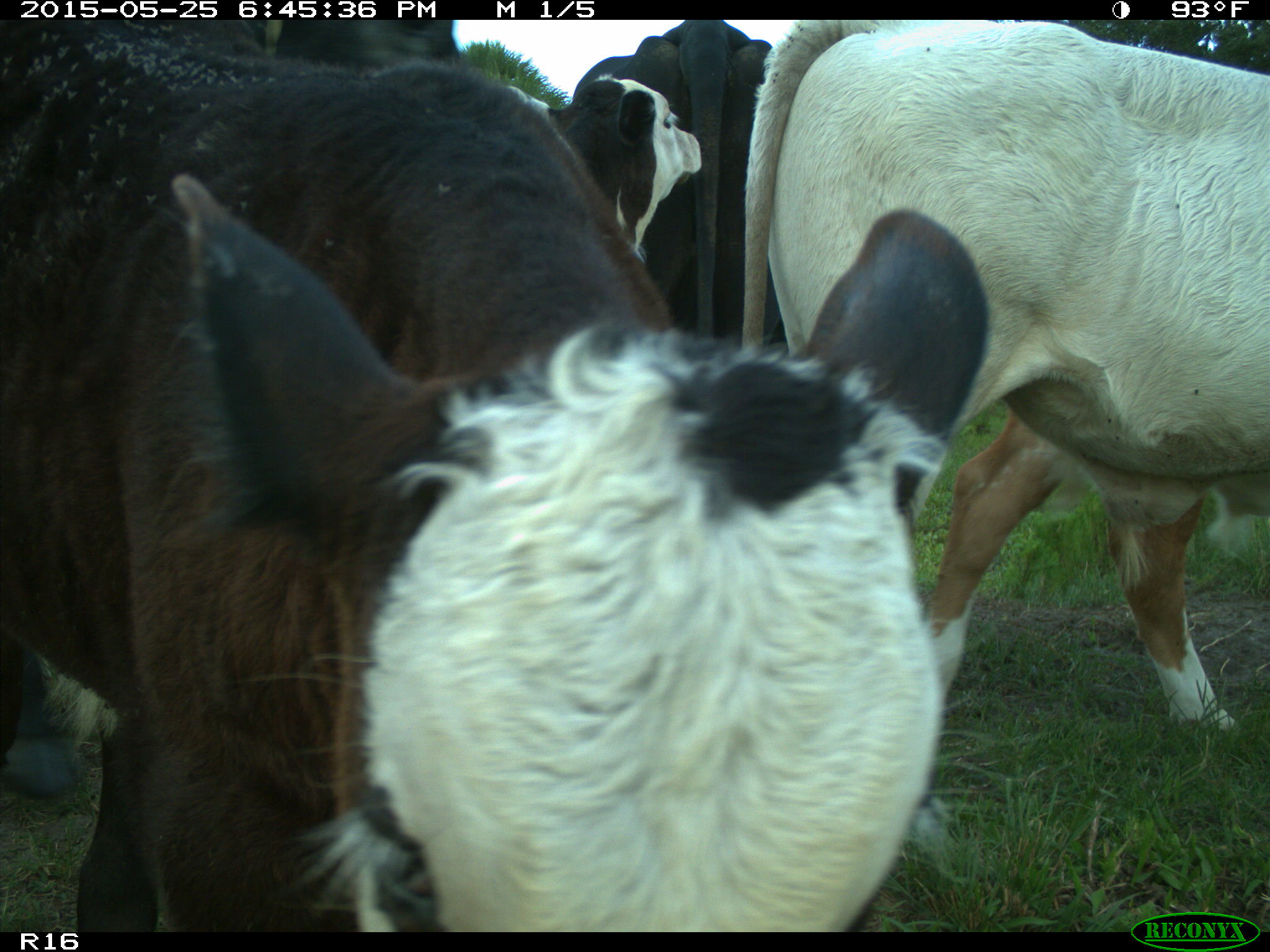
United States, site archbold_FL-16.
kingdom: Animalia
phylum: Chordata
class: Mammalia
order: Artiodactyla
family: Bovidae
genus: Bos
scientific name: Bos taurus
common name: domestic cow